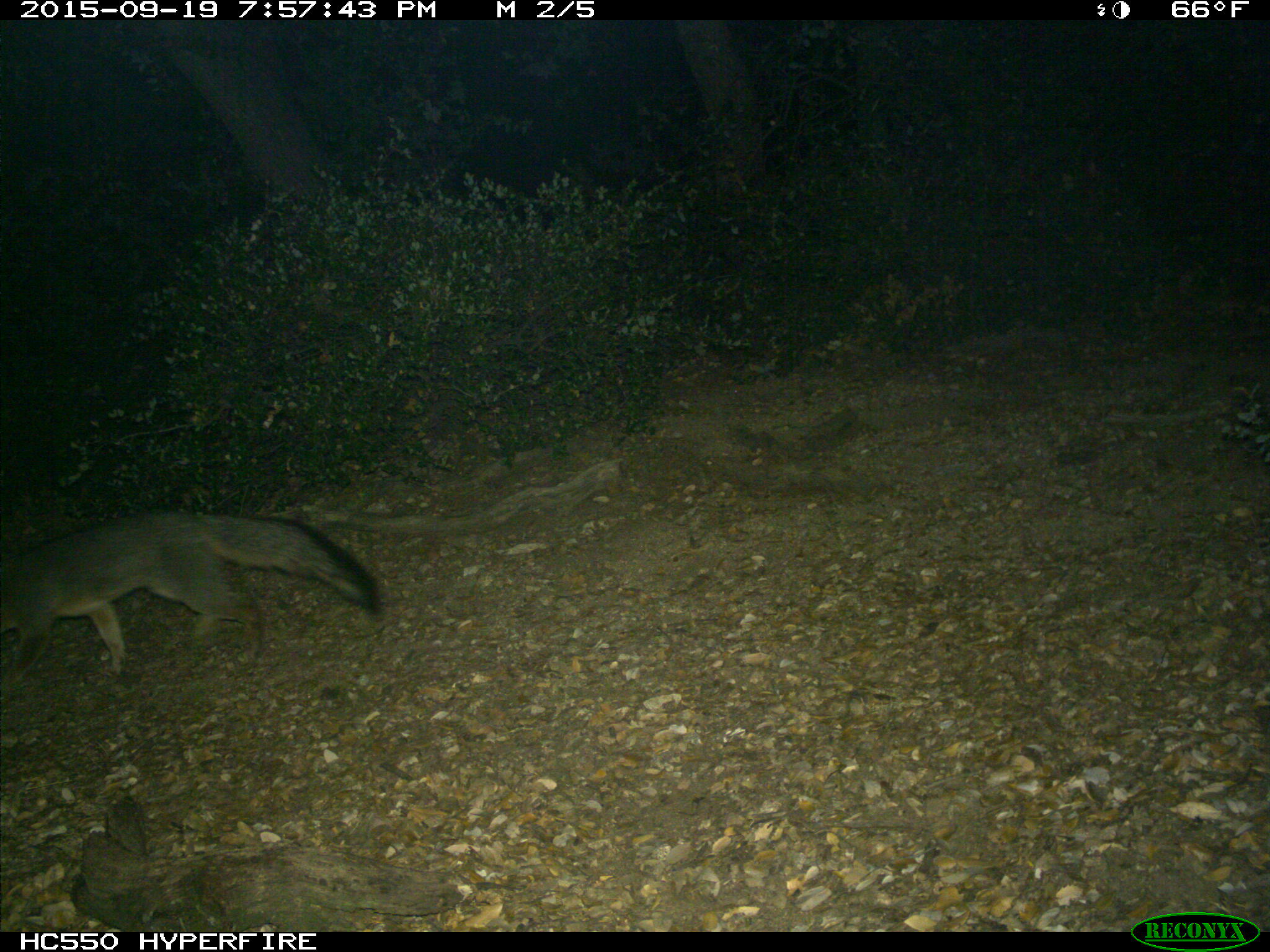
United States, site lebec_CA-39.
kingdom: Animalia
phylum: Chordata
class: Mammalia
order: Carnivora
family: Canidae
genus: Urocyon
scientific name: Urocyon cinereoargenteus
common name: gray fox